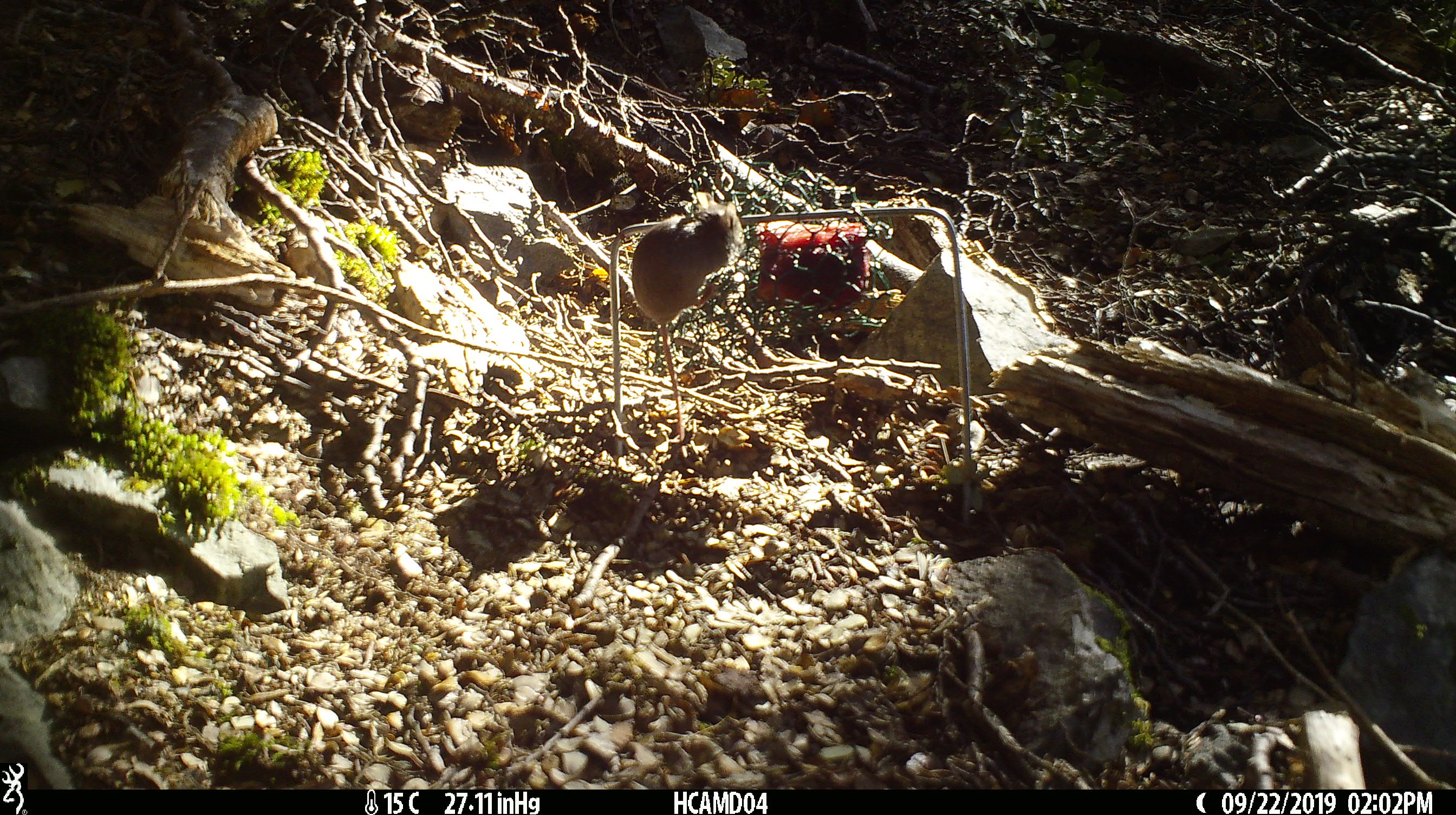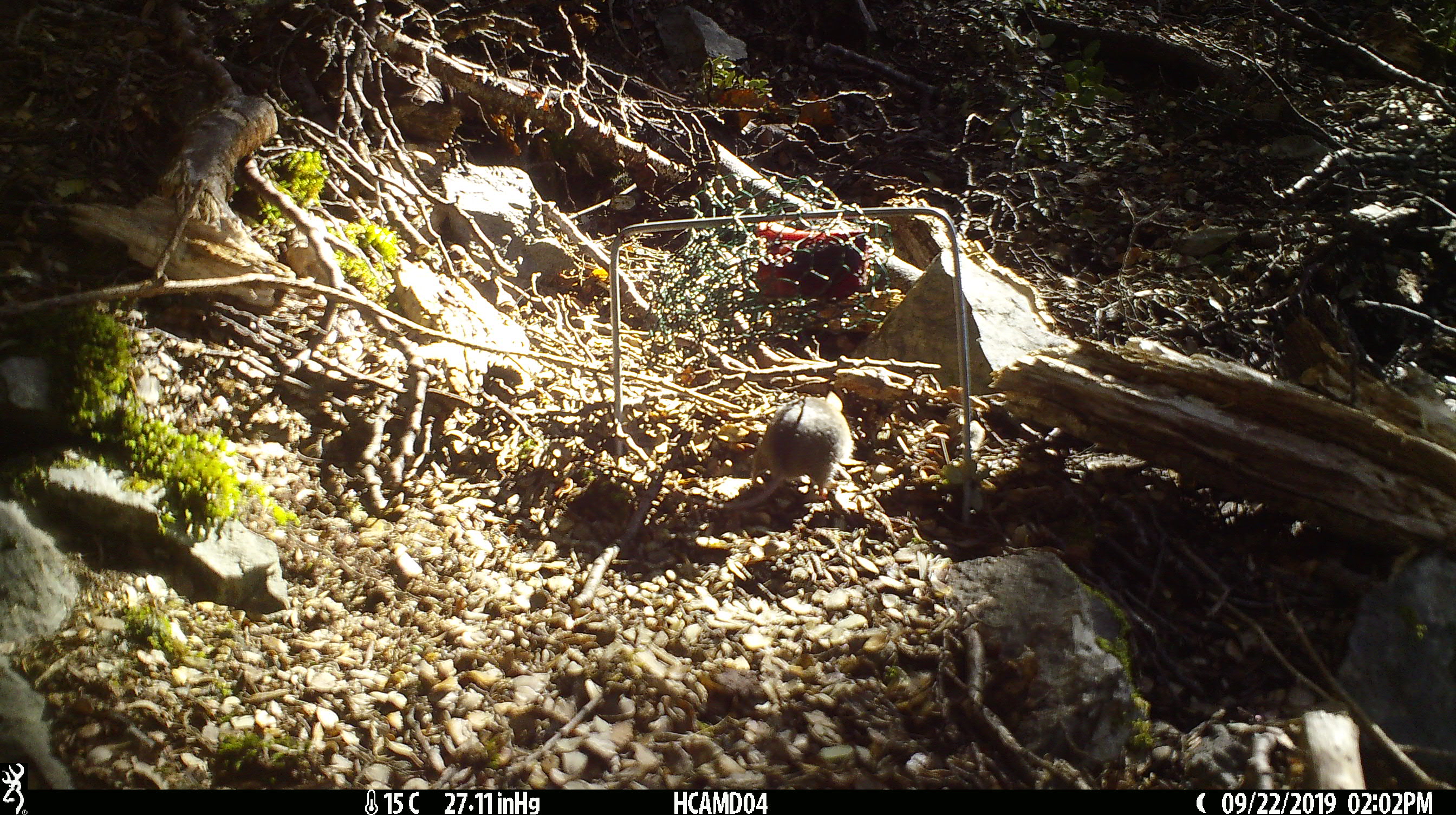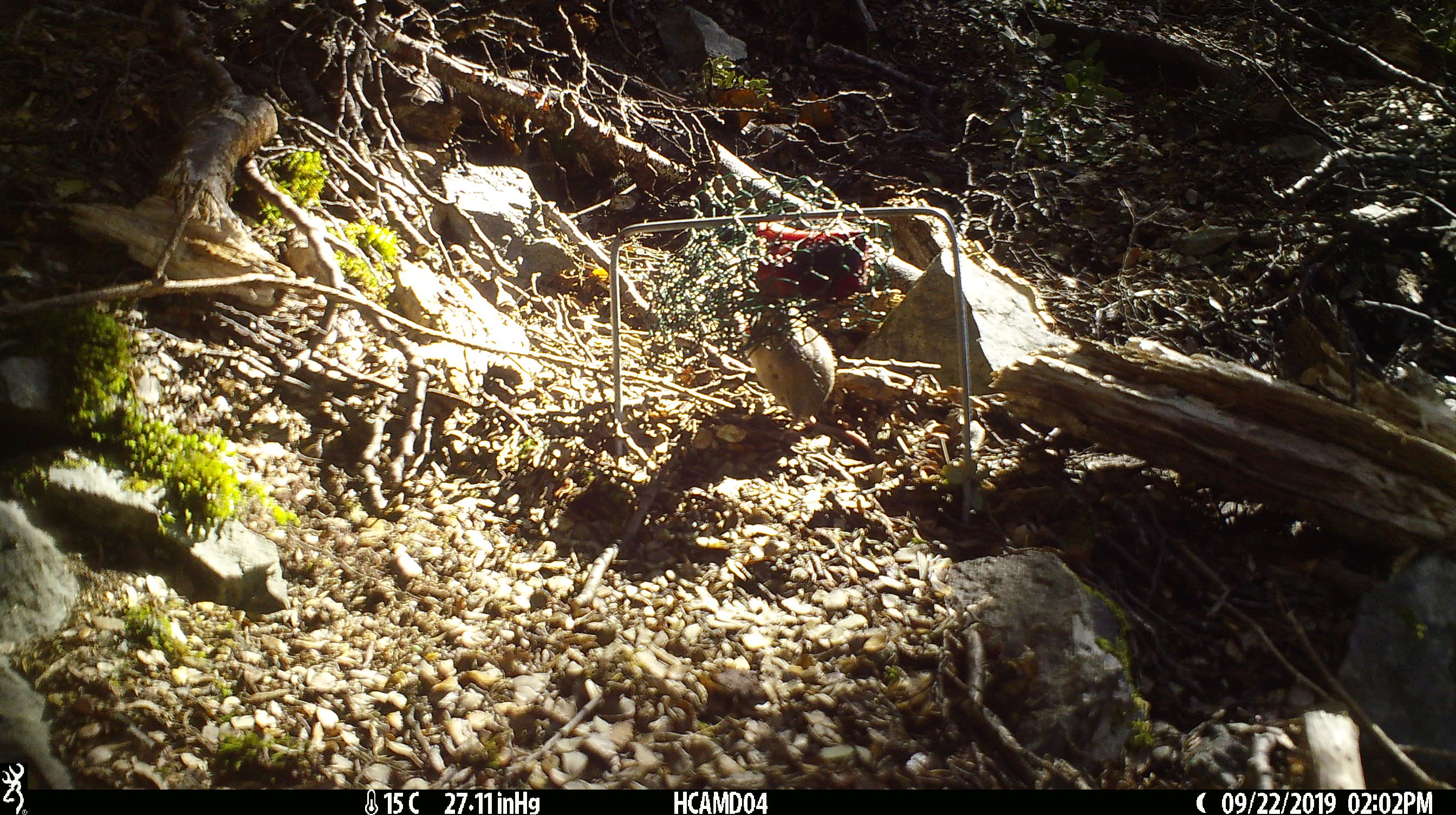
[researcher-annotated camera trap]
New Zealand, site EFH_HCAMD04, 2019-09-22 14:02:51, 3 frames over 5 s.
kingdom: Animalia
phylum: Chordata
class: Mammalia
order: Rodentia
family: Muridae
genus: Mus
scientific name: Mus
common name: mouse